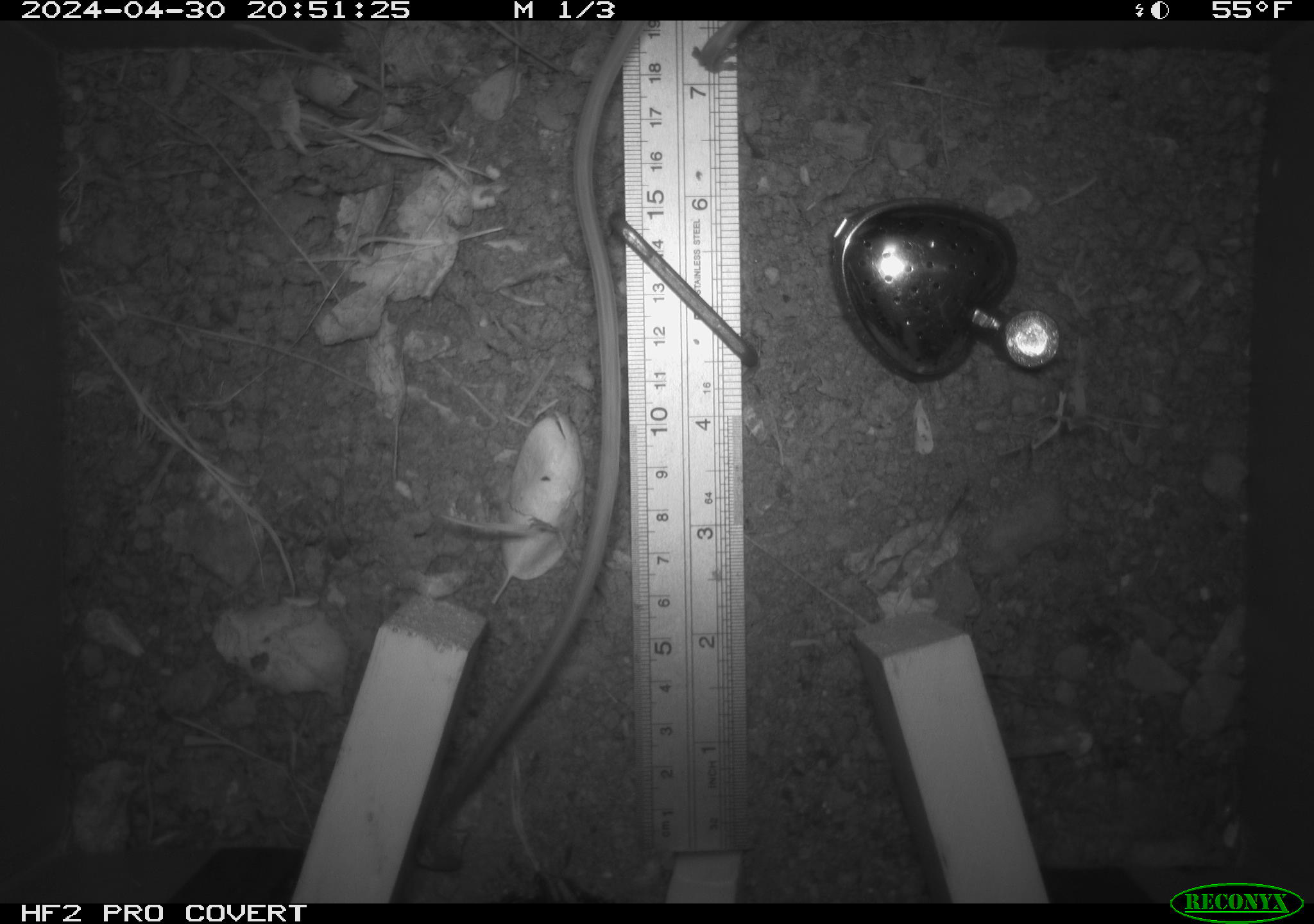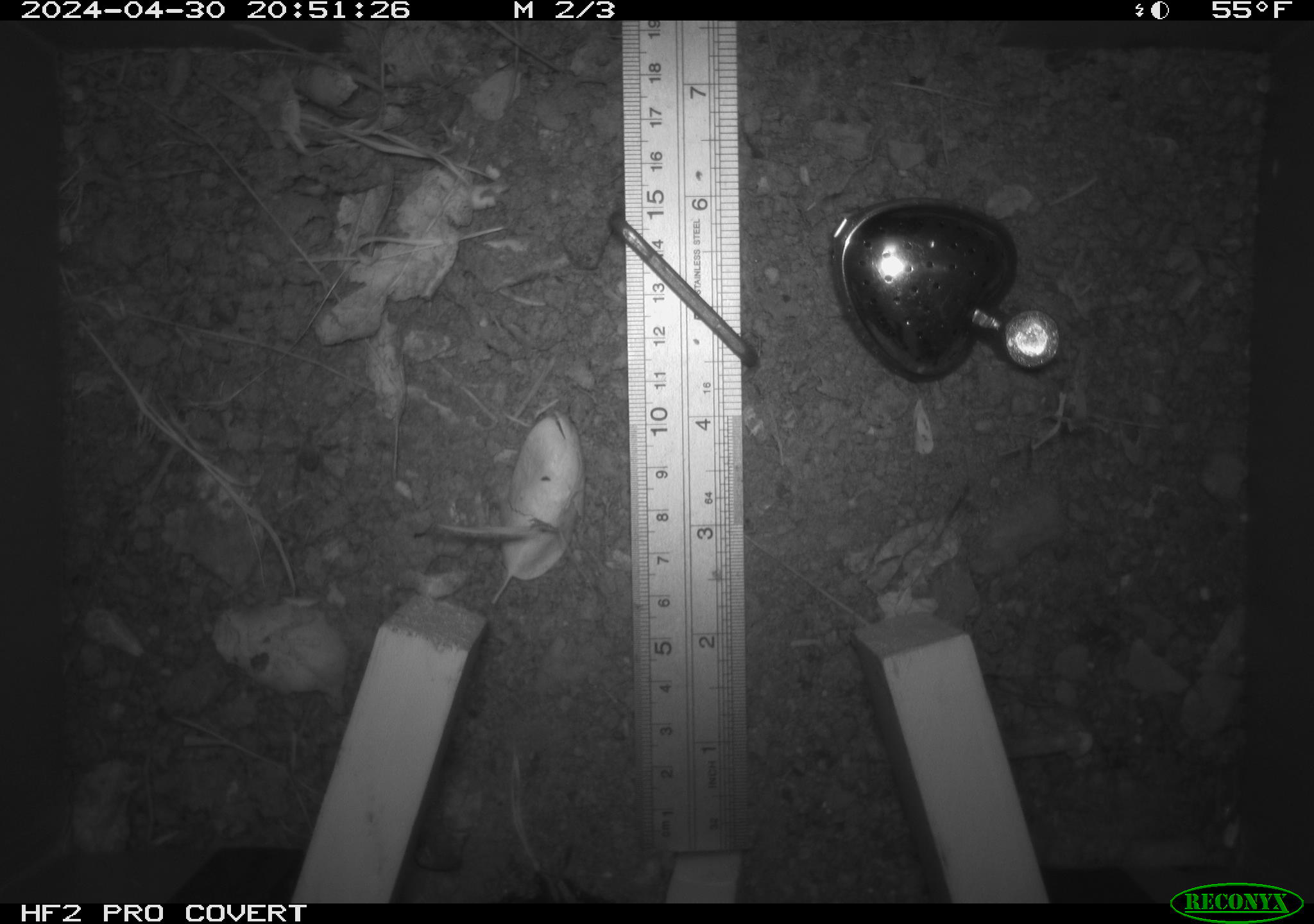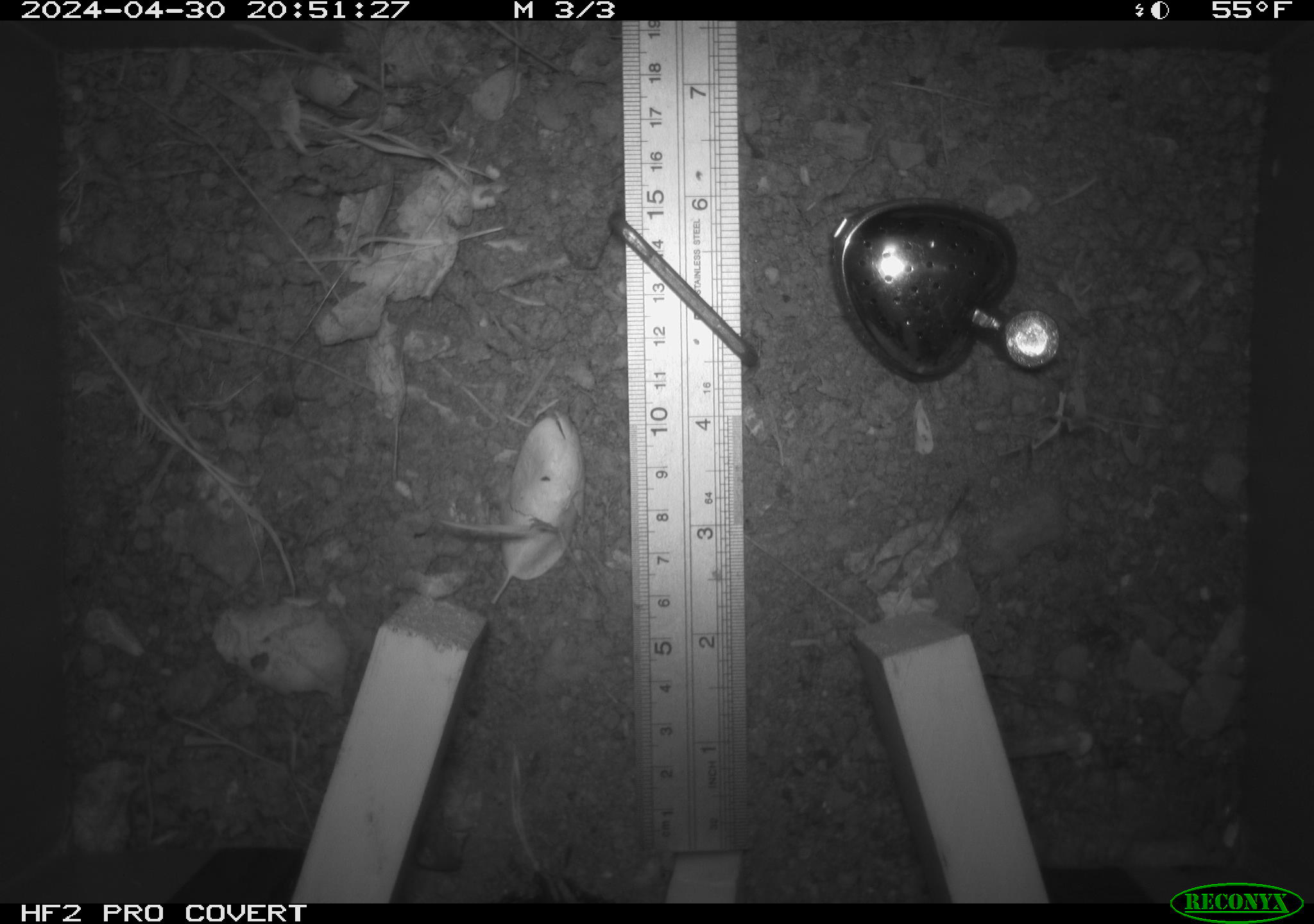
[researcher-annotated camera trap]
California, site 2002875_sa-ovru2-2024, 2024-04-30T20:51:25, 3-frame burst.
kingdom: Animalia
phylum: Chordata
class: Mammalia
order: Rodentia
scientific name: Rodentia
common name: rodent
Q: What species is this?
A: Rodent (Rodentia).